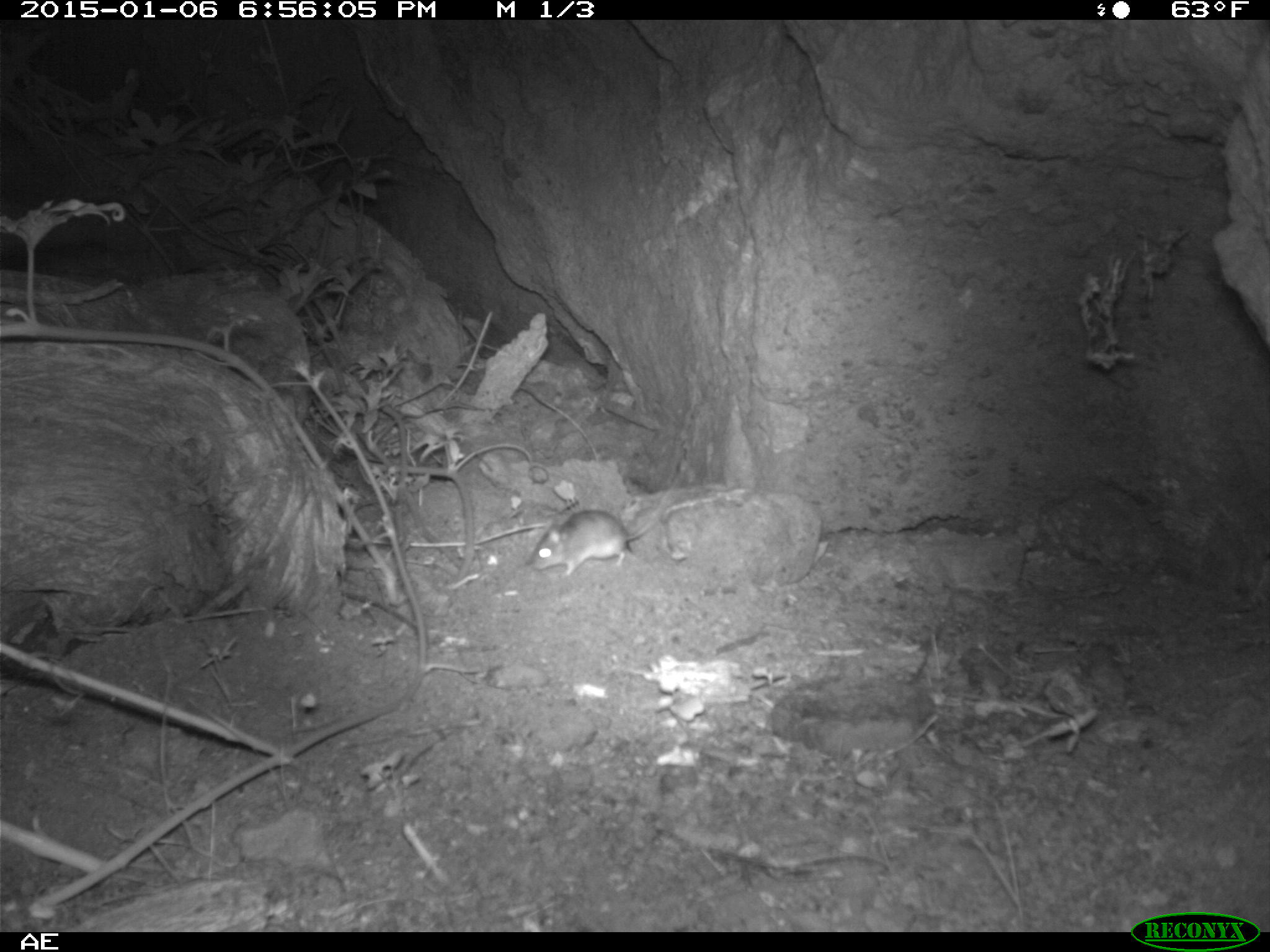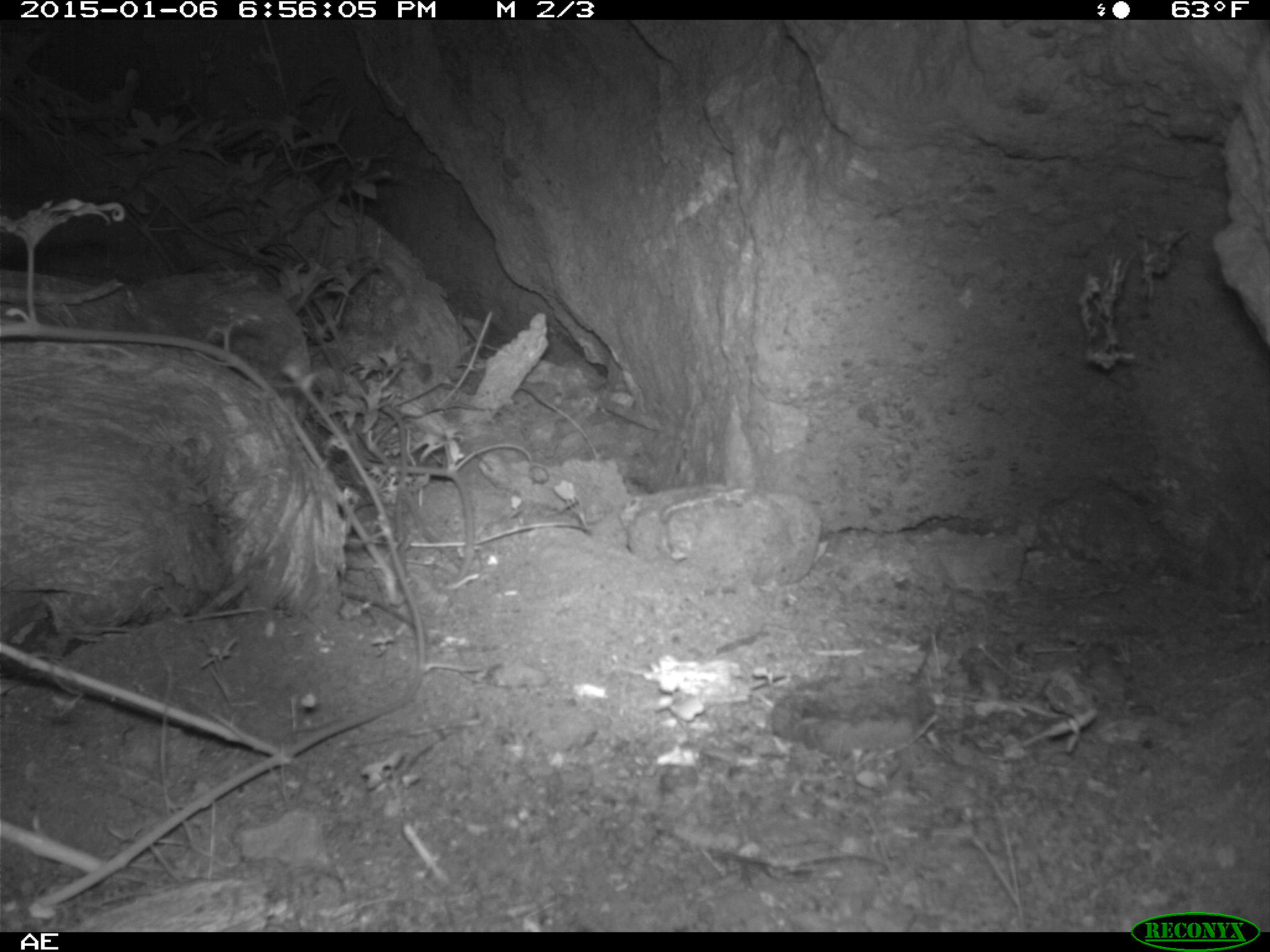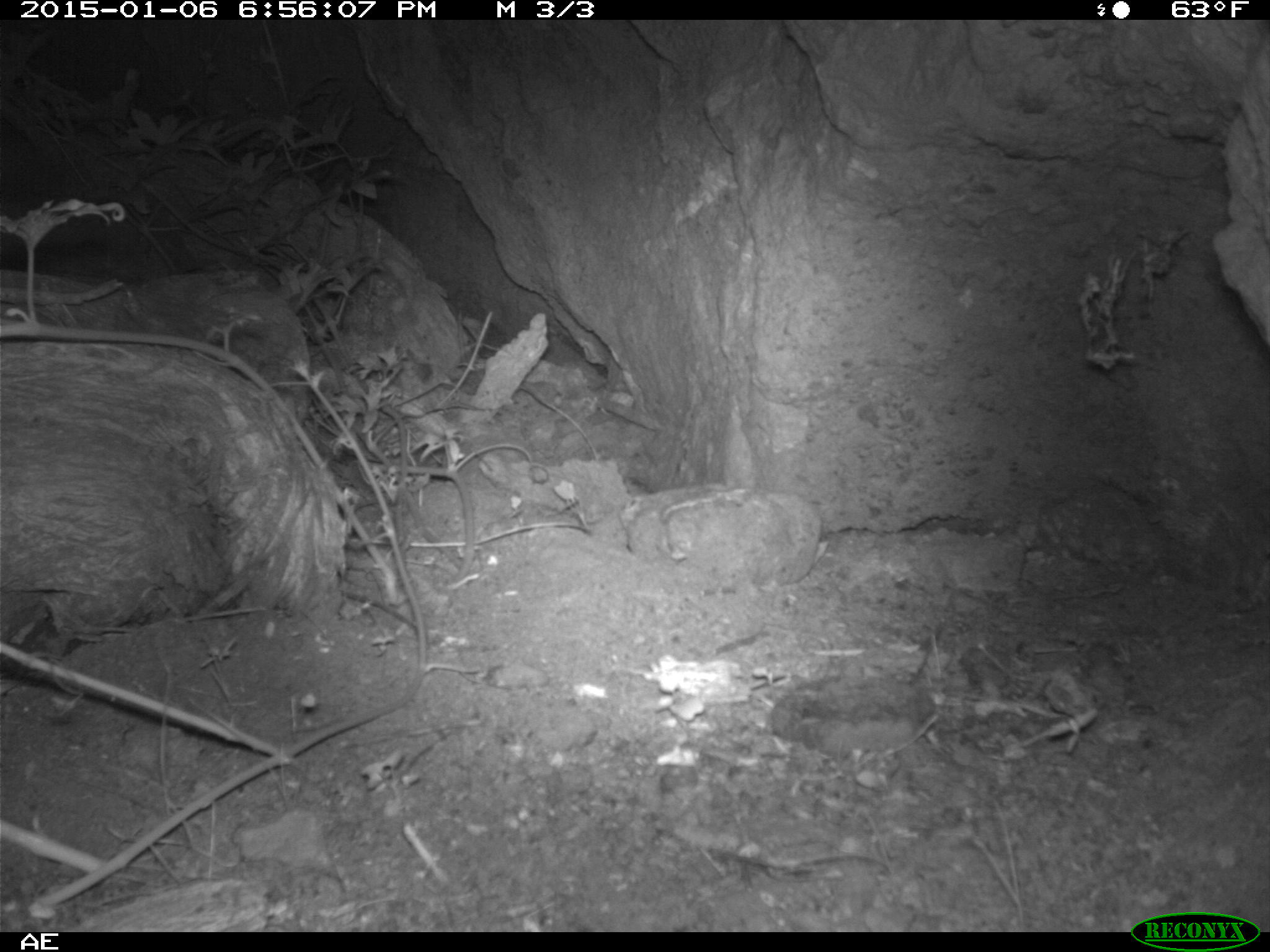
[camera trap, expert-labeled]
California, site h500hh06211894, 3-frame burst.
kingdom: Animalia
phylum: Chordata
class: Mammalia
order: Rodentia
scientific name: Rodentia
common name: rodent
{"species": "rodent (Rodentia)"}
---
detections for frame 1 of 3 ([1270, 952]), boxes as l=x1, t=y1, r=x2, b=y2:
rodent: l=526, t=464, r=686, b=579